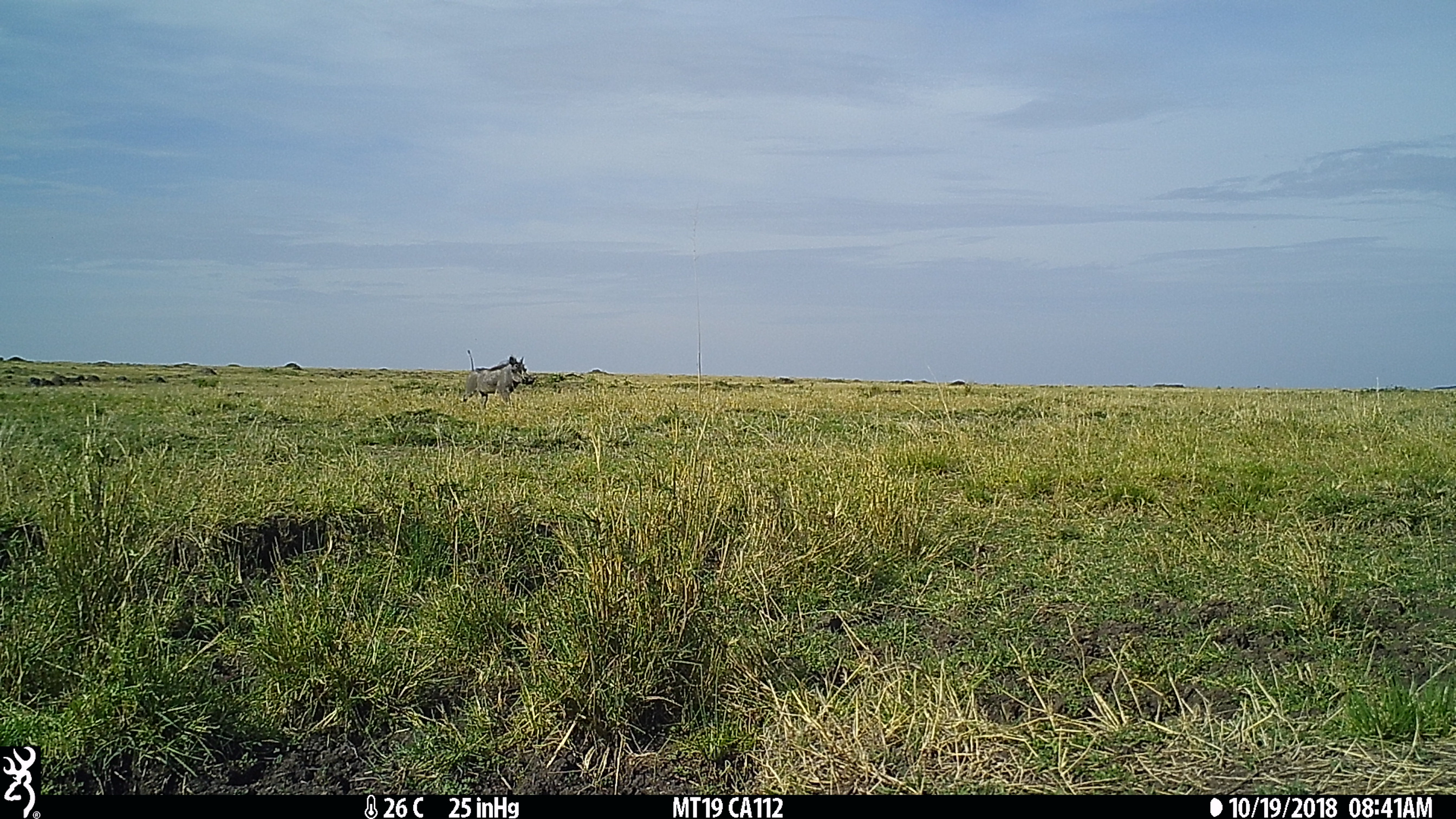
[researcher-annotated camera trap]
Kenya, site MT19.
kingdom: Animalia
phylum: Chordata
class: Mammalia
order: Artiodactyla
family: Suidae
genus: Phacochoerus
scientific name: Phacochoerus africanus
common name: common warthog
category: warthog